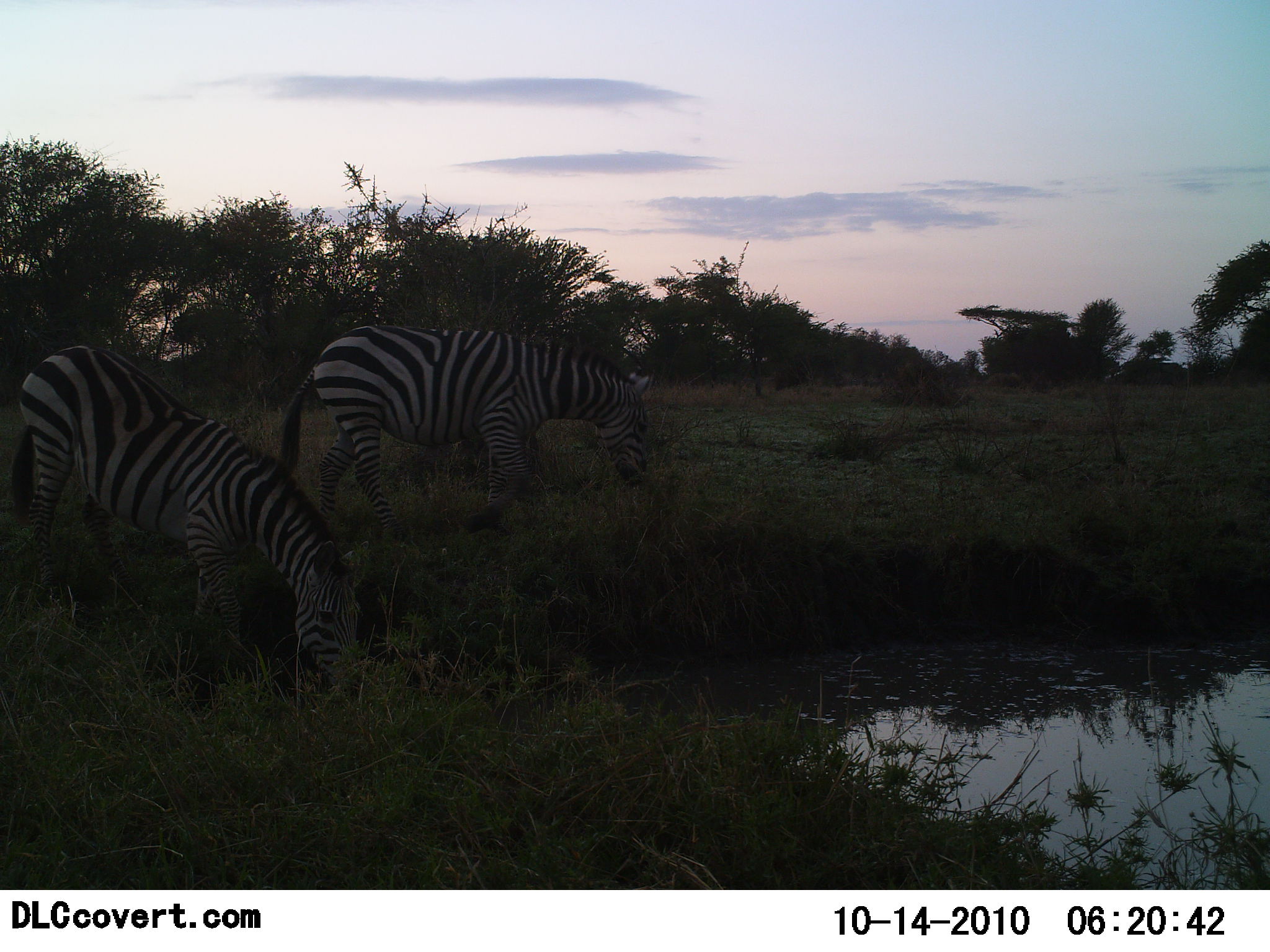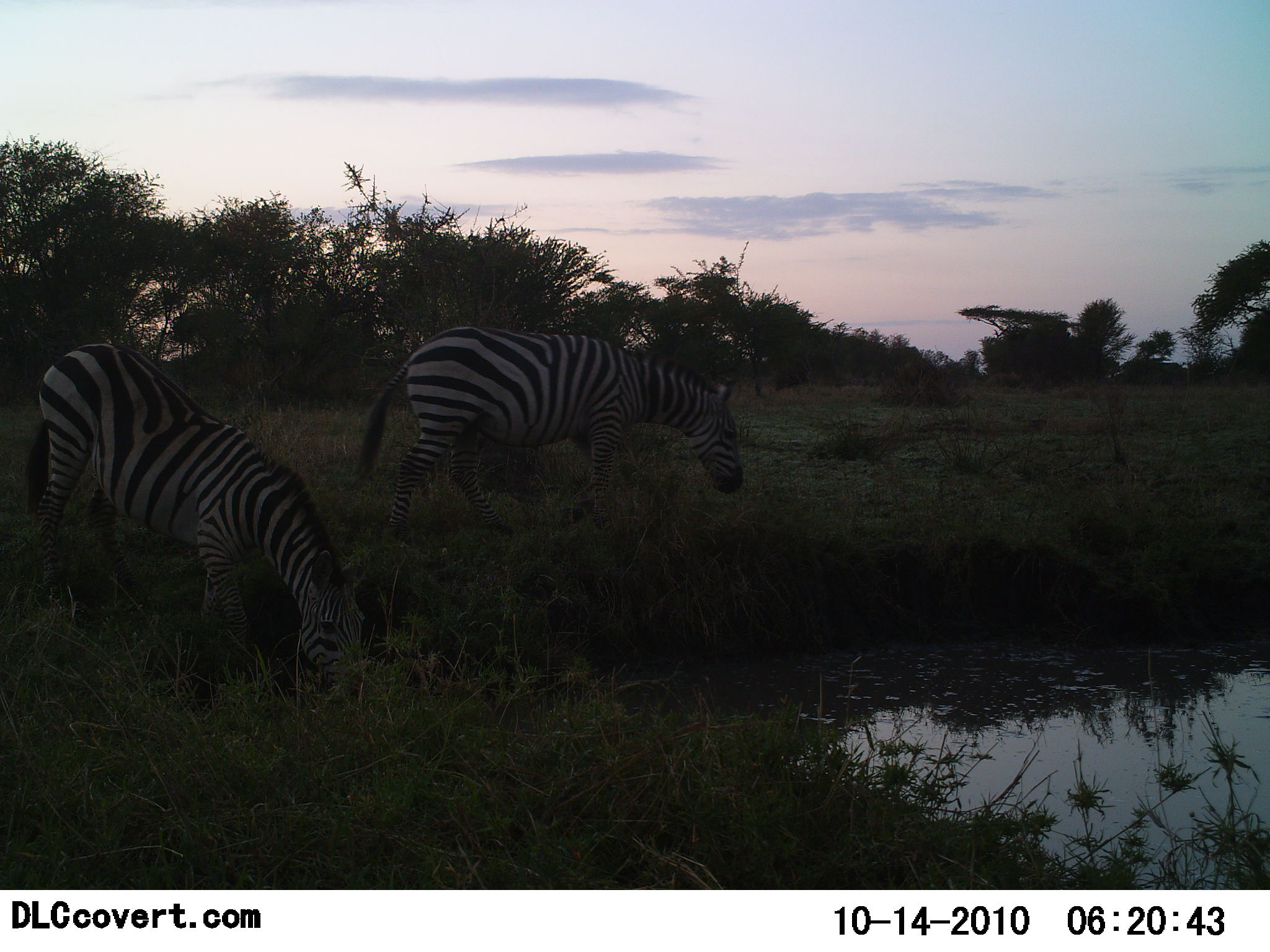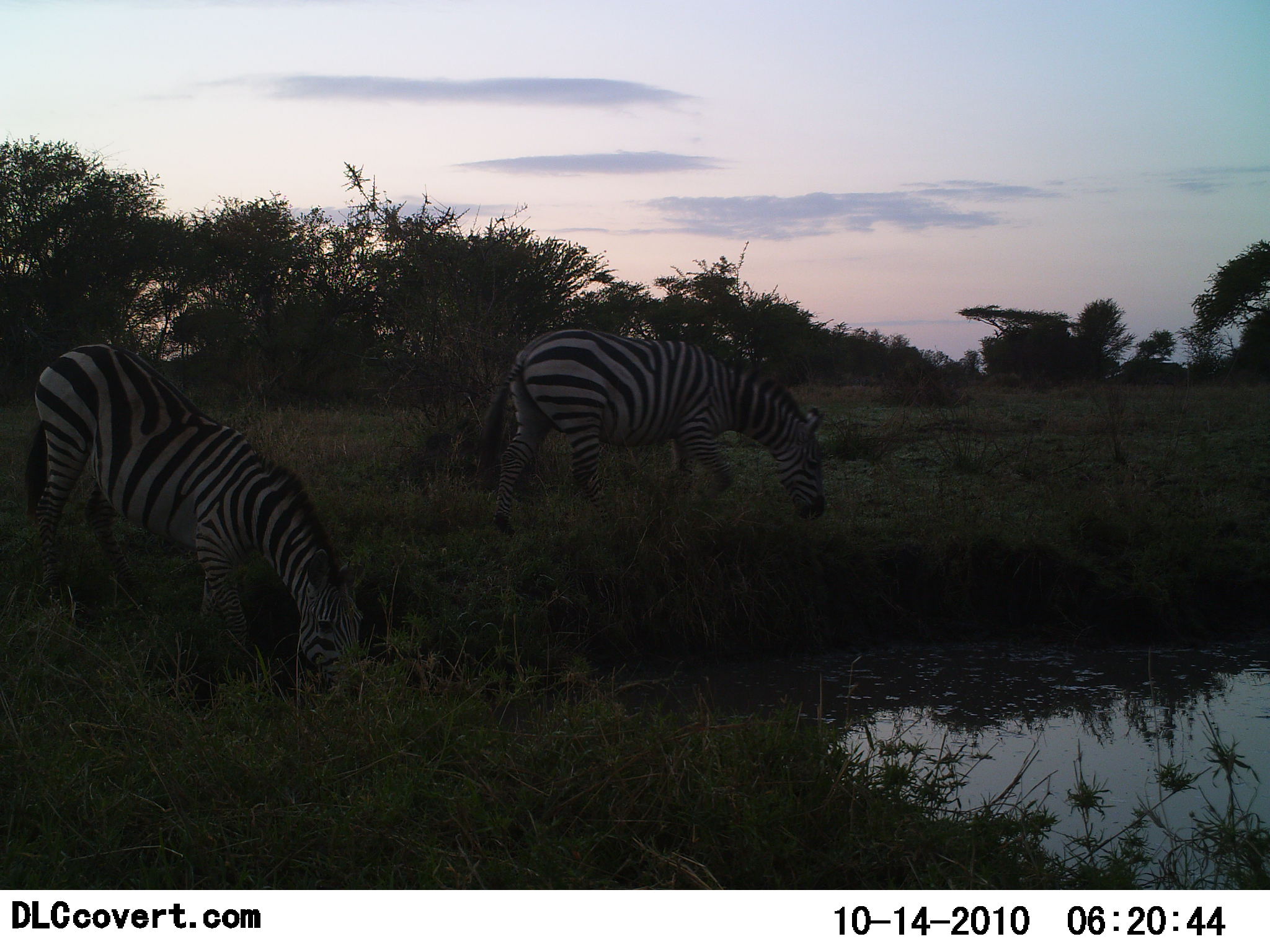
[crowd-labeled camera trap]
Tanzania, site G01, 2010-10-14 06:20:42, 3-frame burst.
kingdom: Animalia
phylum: Chordata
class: Mammalia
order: Perissodactyla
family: Equidae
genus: Equus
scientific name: Equus quagga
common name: plains zebra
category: zebra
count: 2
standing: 23%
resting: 5%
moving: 50%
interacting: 0%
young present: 0%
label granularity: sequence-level